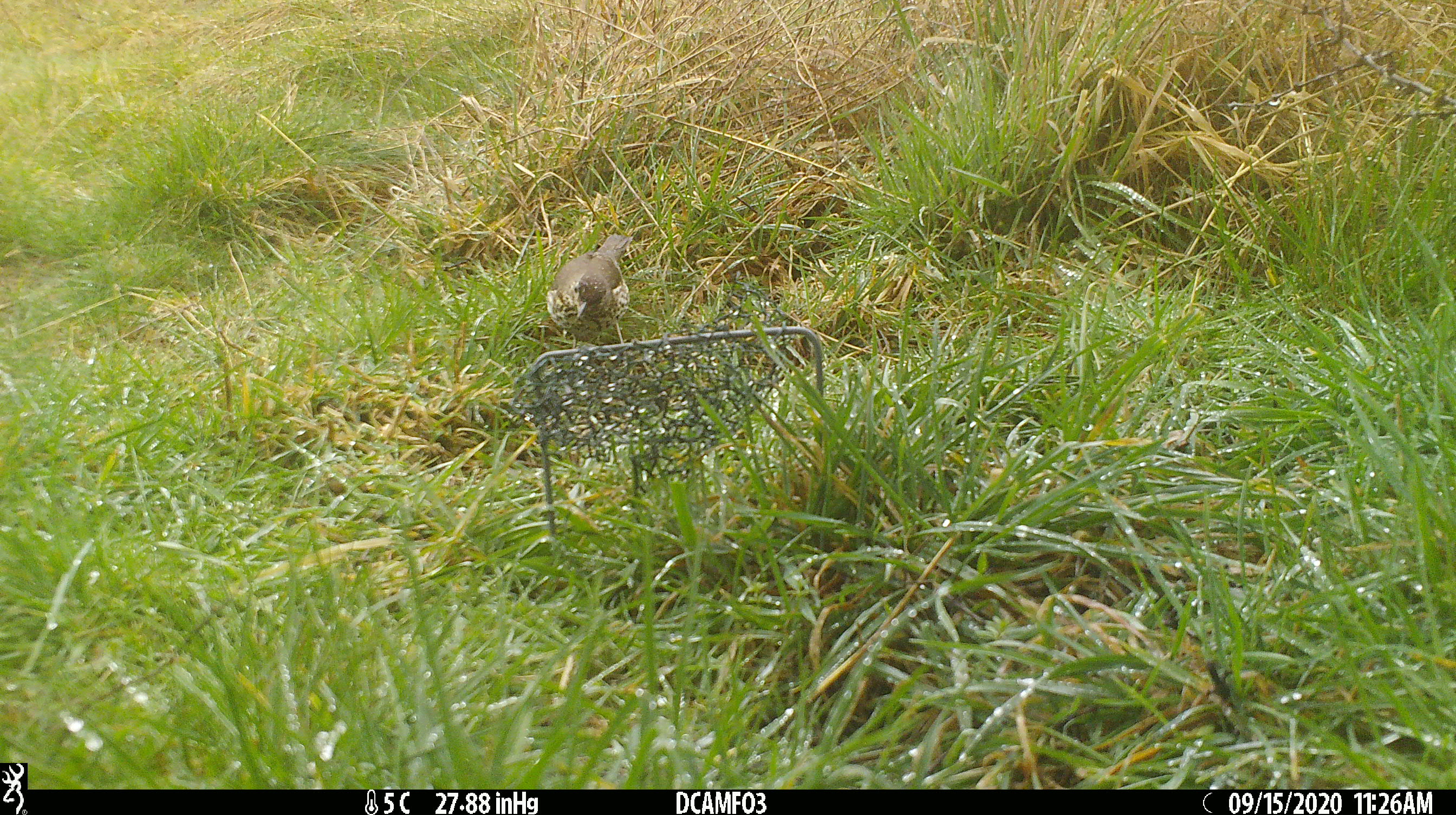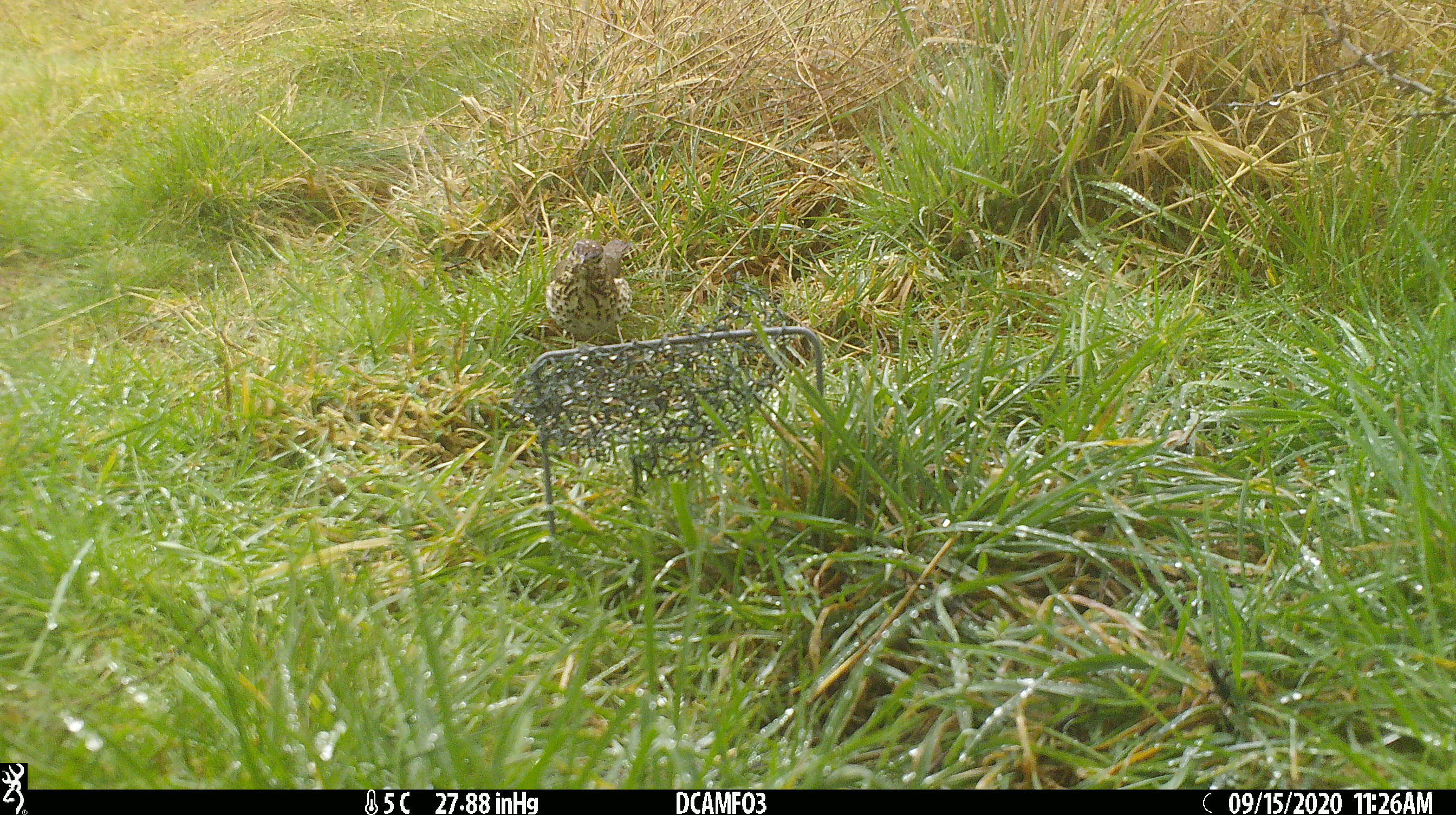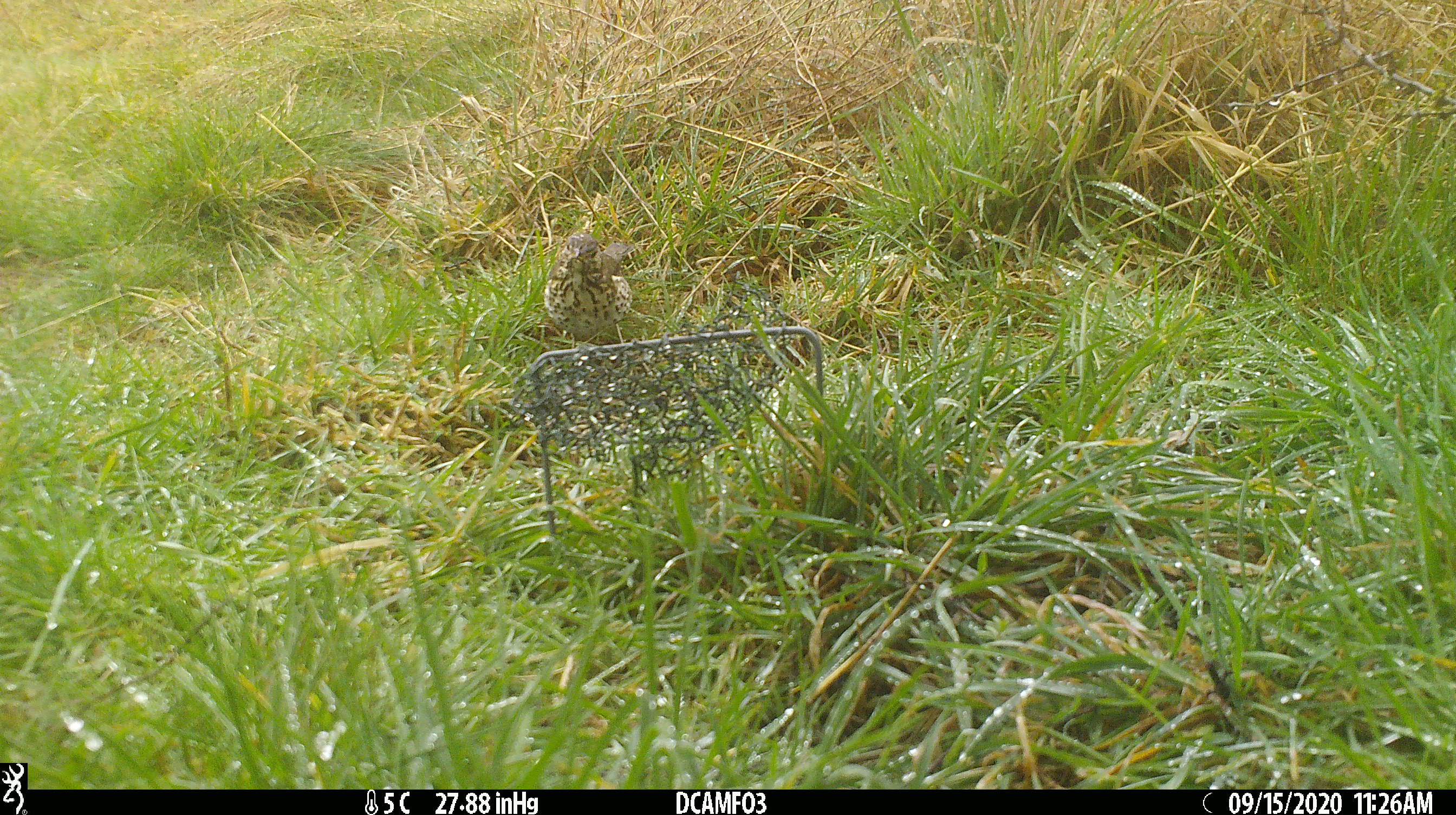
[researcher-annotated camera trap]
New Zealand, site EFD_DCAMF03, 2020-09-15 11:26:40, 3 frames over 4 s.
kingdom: Animalia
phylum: Chordata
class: Aves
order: Passeriformes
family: Turdidae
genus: Turdus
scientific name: Turdus philomelos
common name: song thrush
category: thrush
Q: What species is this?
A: Thrush (song thrush) (Turdus philomelos).